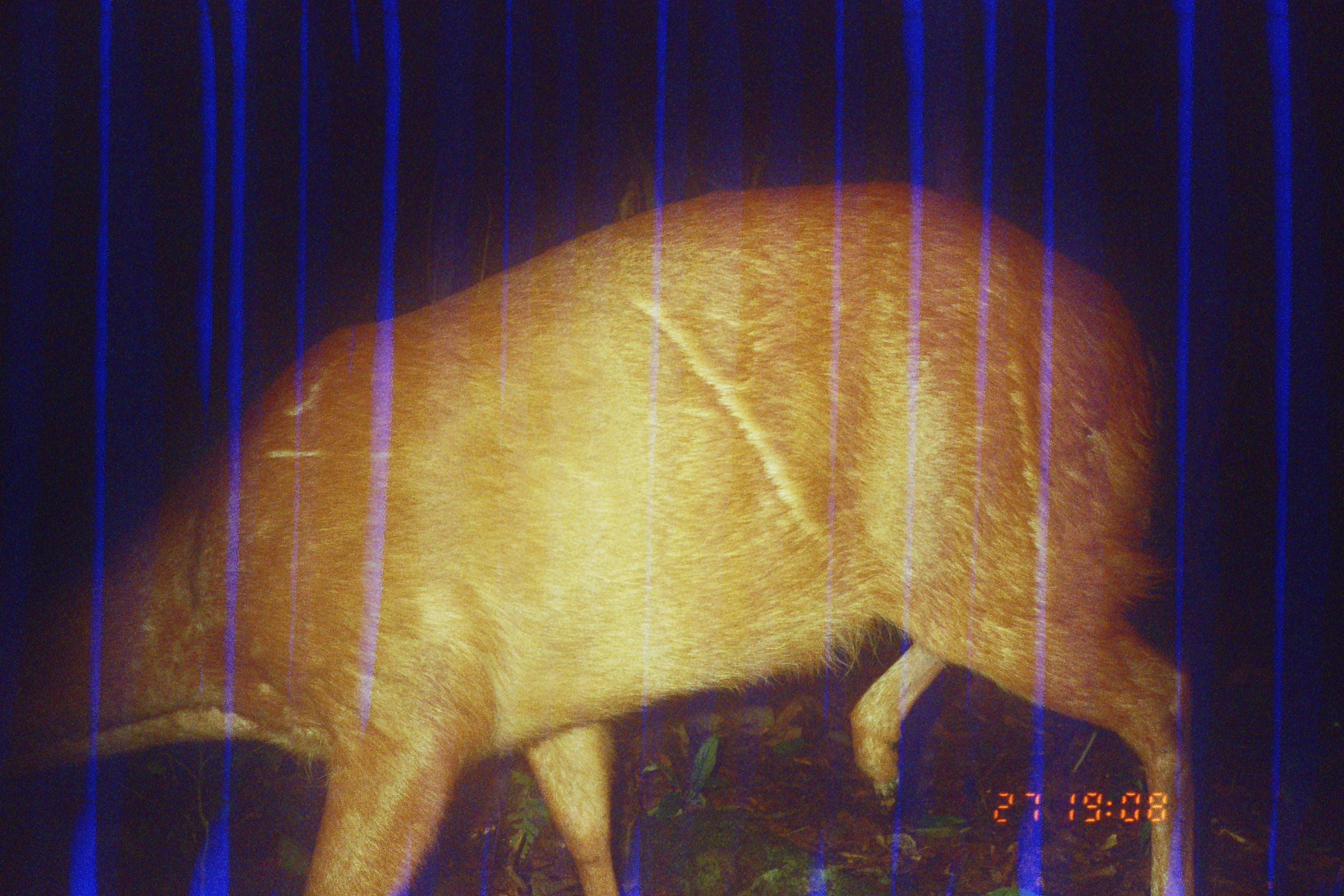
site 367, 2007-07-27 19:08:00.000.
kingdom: Animalia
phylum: Chordata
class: Mammalia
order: Artiodactyla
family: Cervidae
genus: Mazama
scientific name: Mazama americana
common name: red brocket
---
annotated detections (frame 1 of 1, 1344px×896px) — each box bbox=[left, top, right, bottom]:
mazama americana: bbox=[0, 175, 1190, 896]